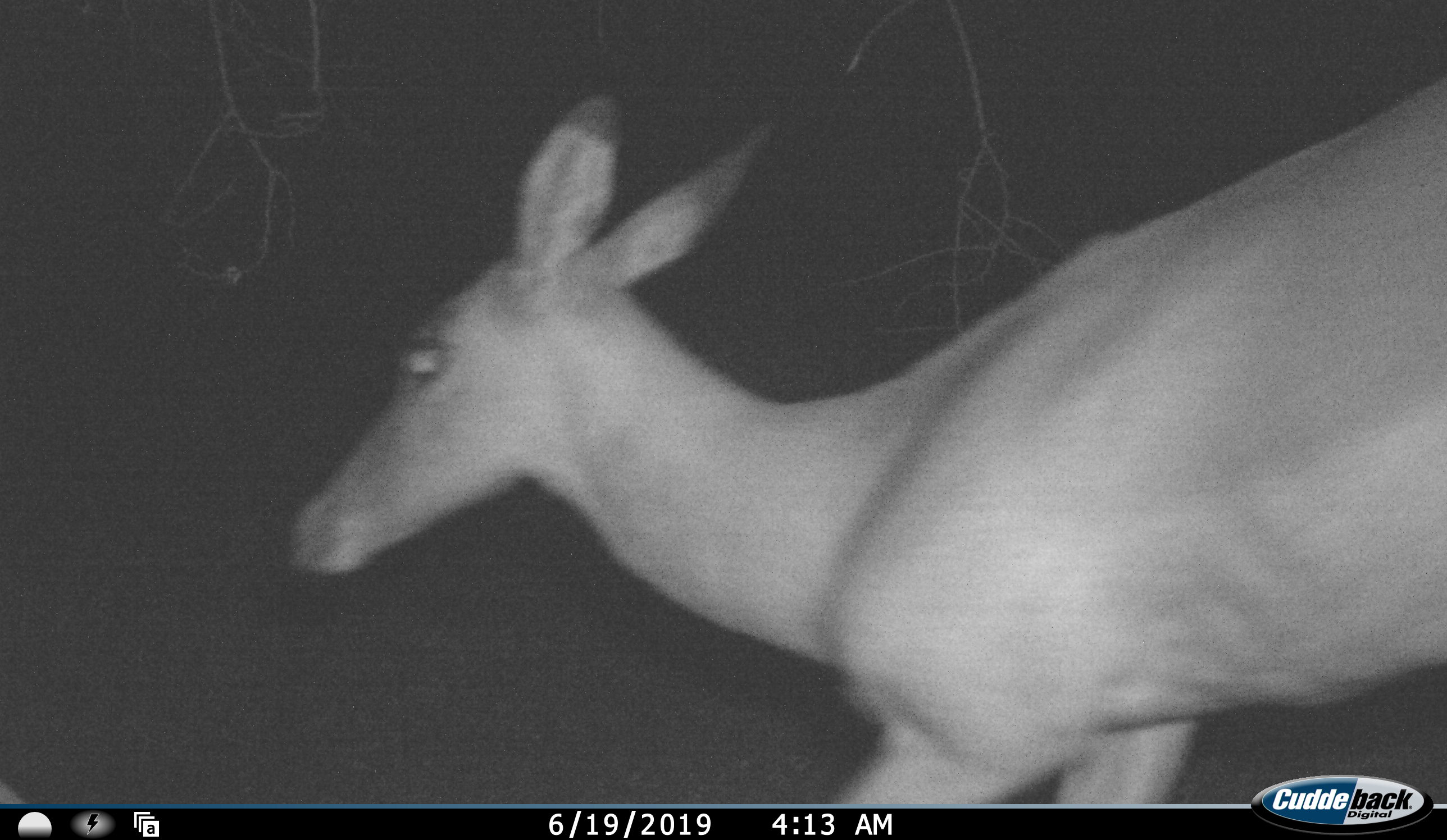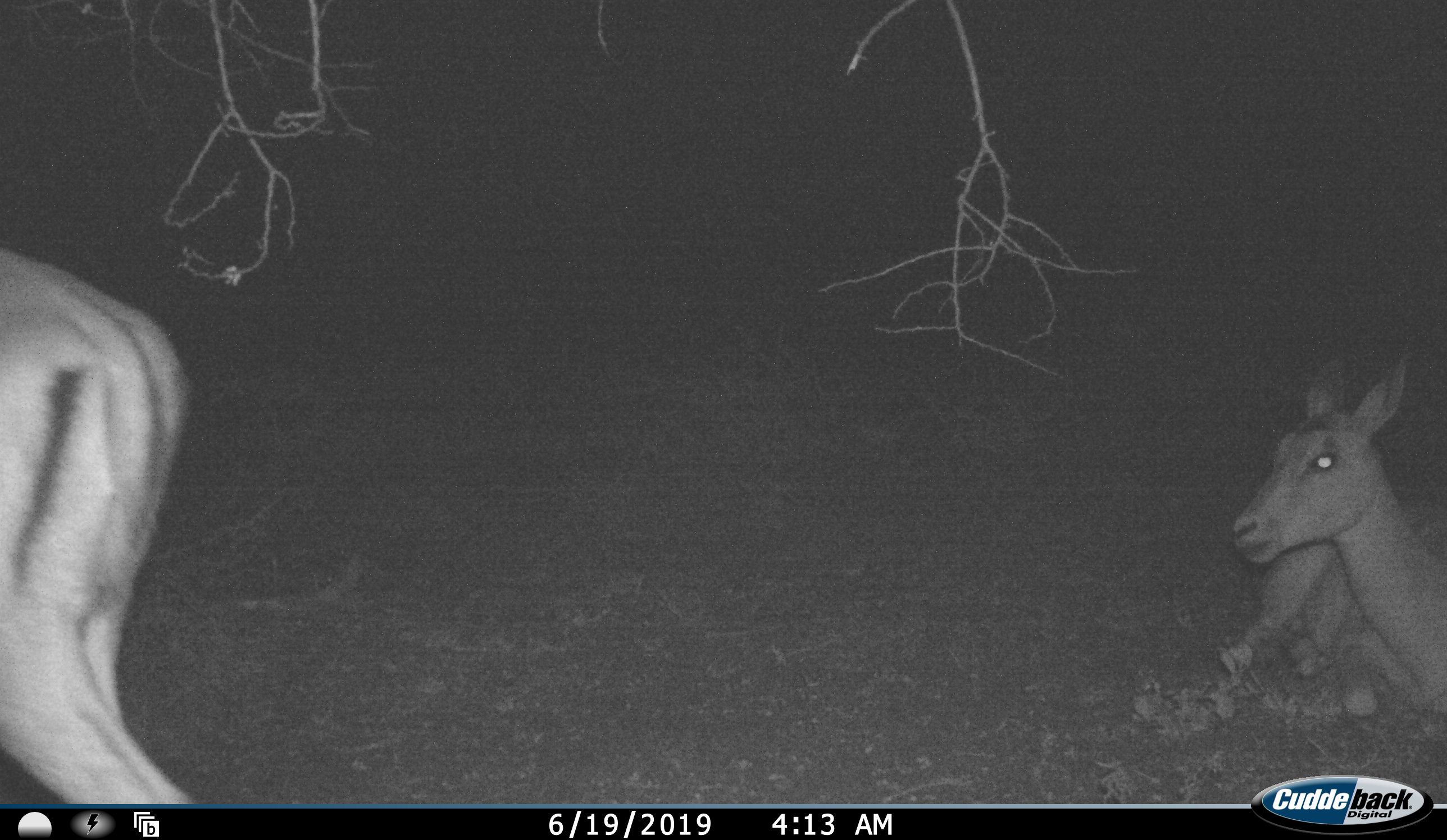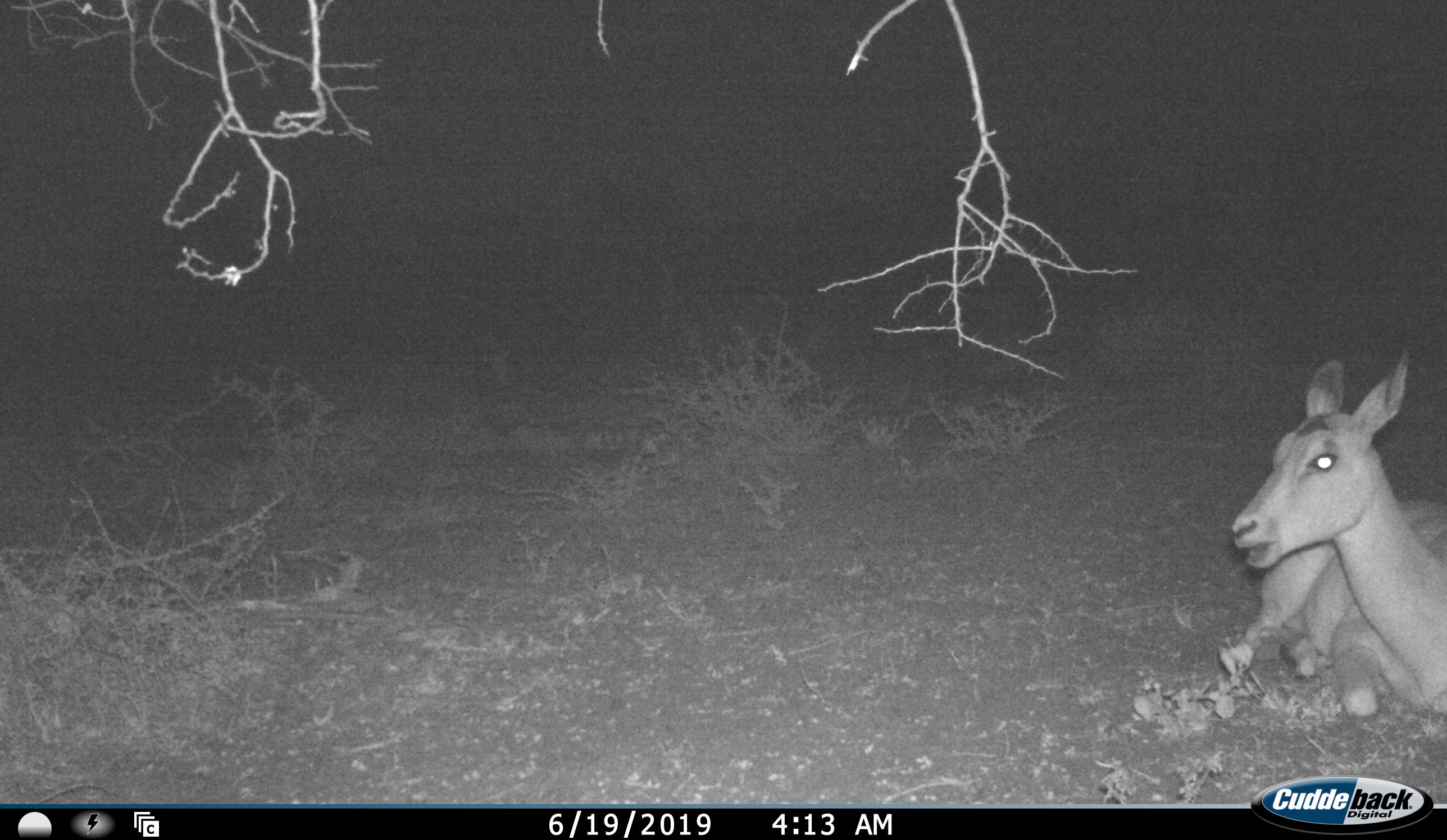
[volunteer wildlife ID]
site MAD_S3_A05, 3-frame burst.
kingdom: Animalia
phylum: Chordata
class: Mammalia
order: Artiodactyla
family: Bovidae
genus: Aepyceros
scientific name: Aepyceros melampus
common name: impala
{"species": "impala (Aepyceros melampus)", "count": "2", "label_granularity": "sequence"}